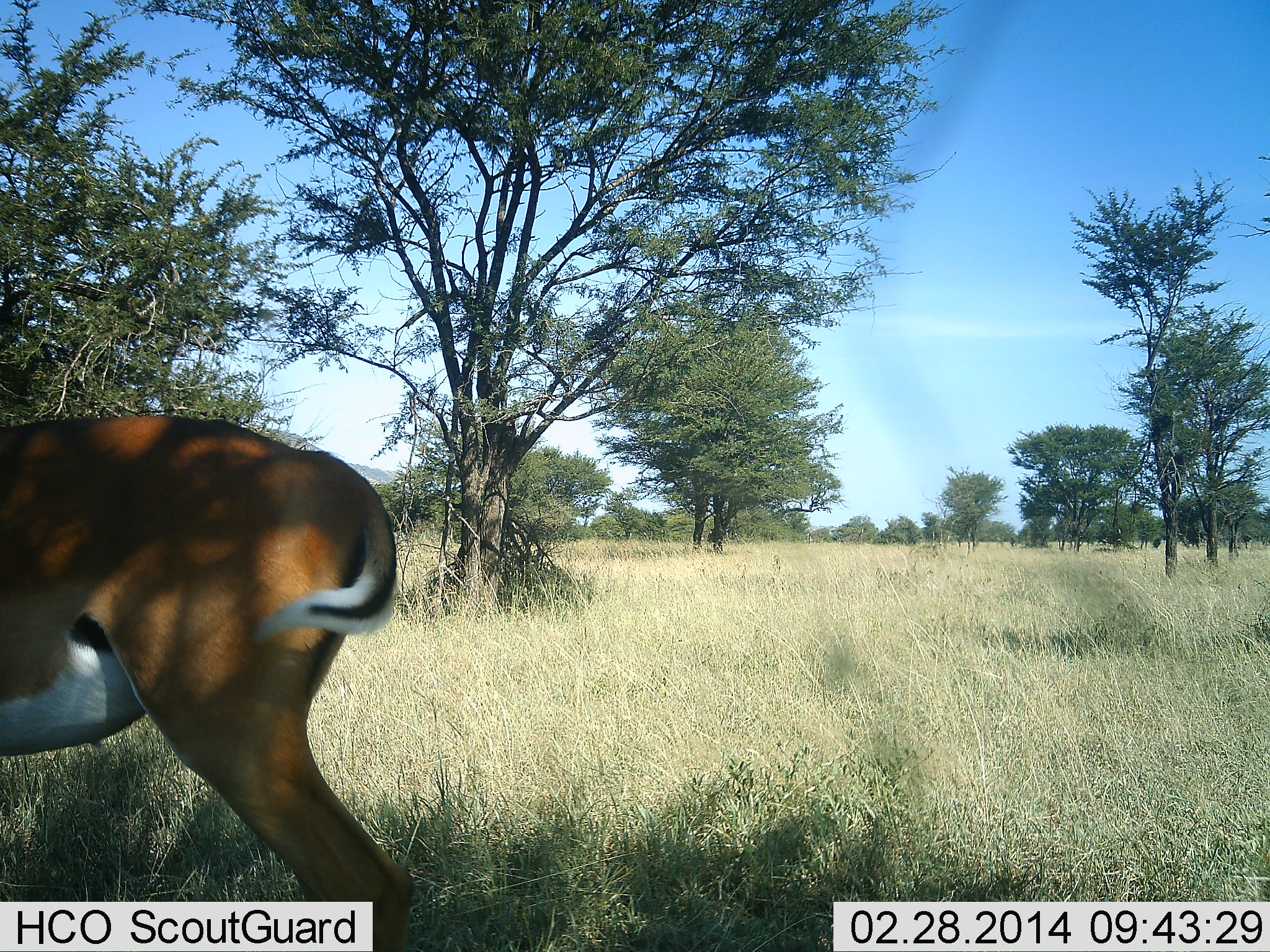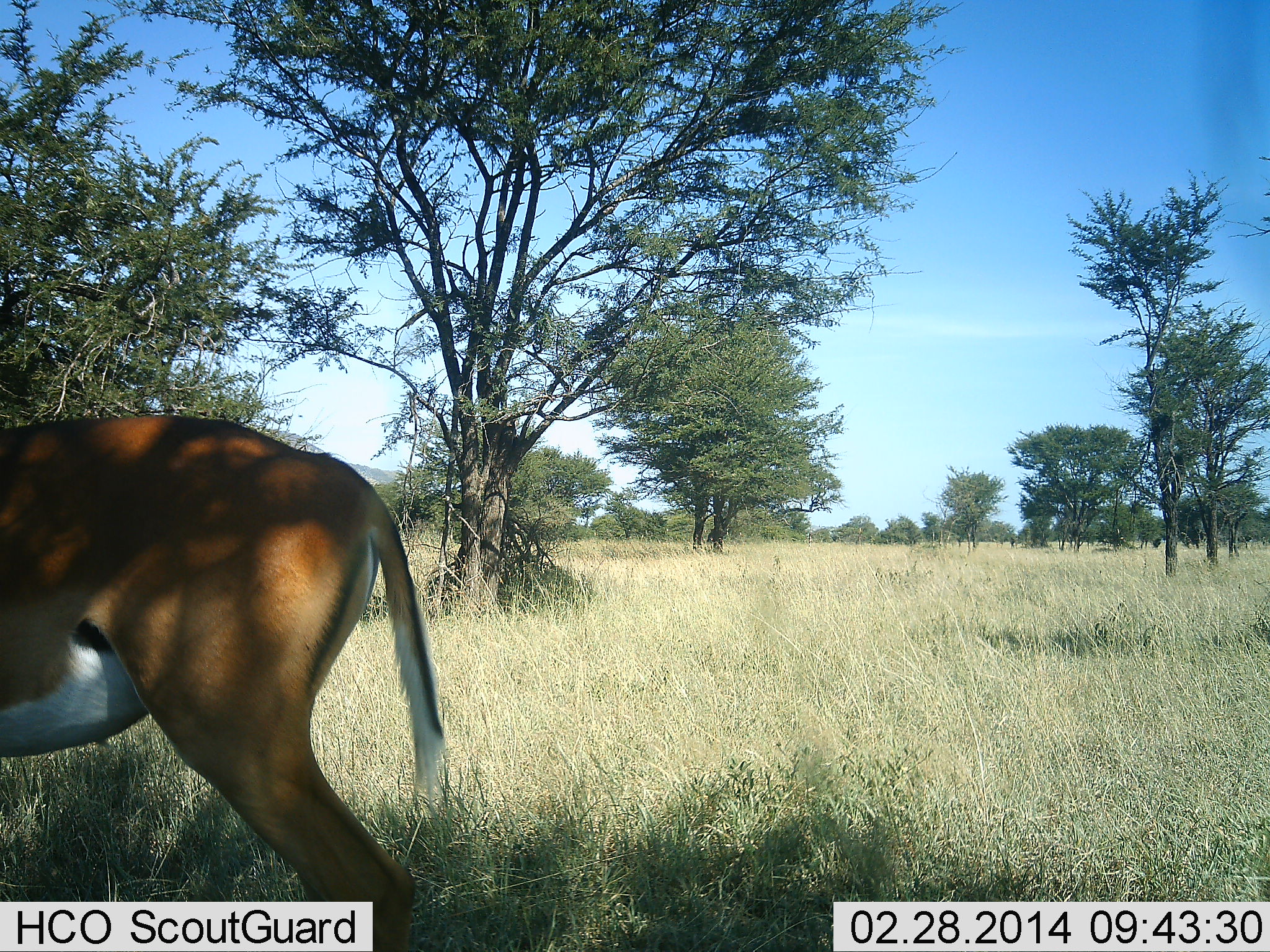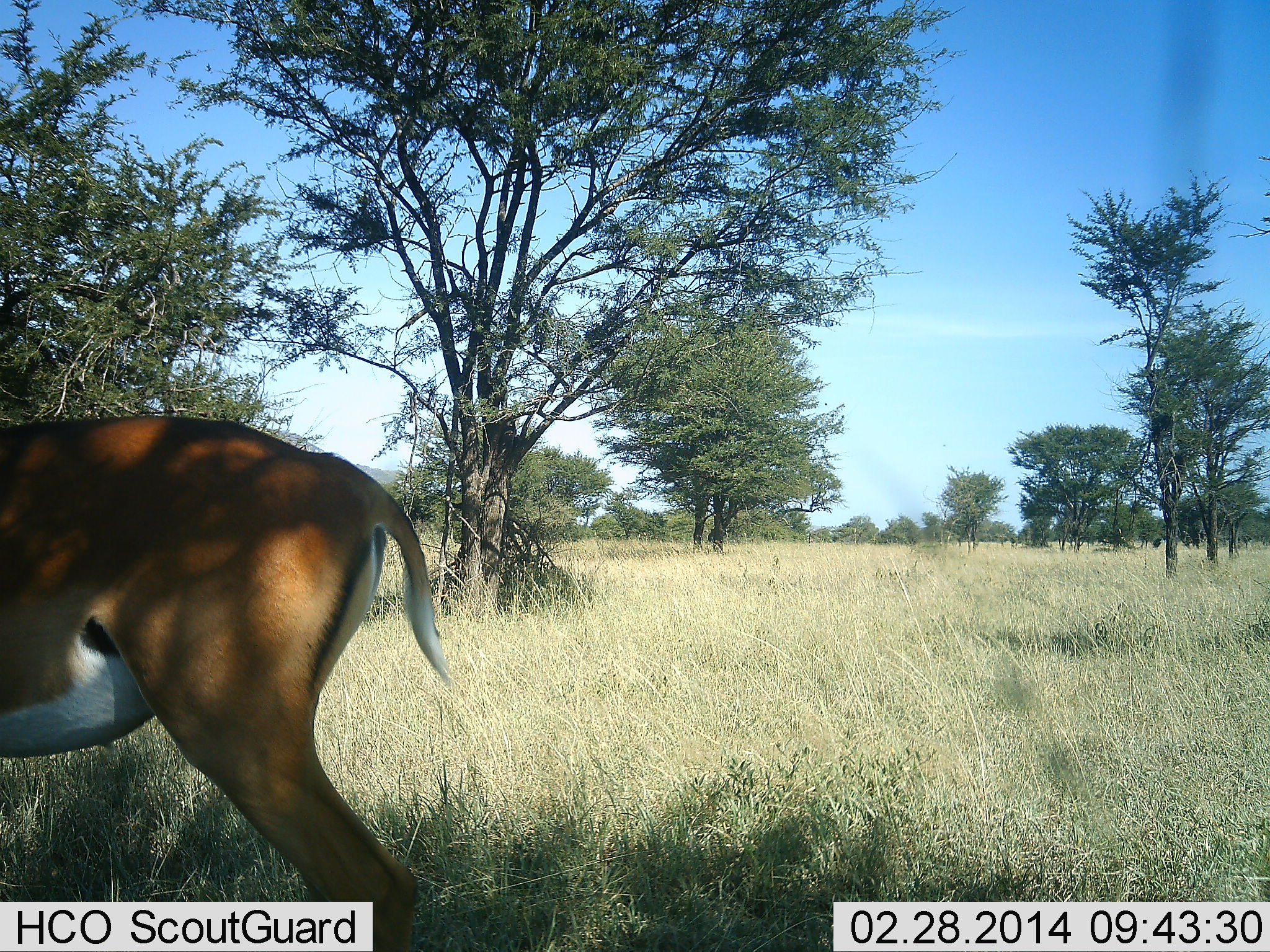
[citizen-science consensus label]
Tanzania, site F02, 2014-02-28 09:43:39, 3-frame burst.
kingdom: Animalia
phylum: Chordata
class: Mammalia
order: Artiodactyla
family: Bovidae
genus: Aepyceros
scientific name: Aepyceros melampus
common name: impala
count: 1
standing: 80%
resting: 0%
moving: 0%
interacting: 0%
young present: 0%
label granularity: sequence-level